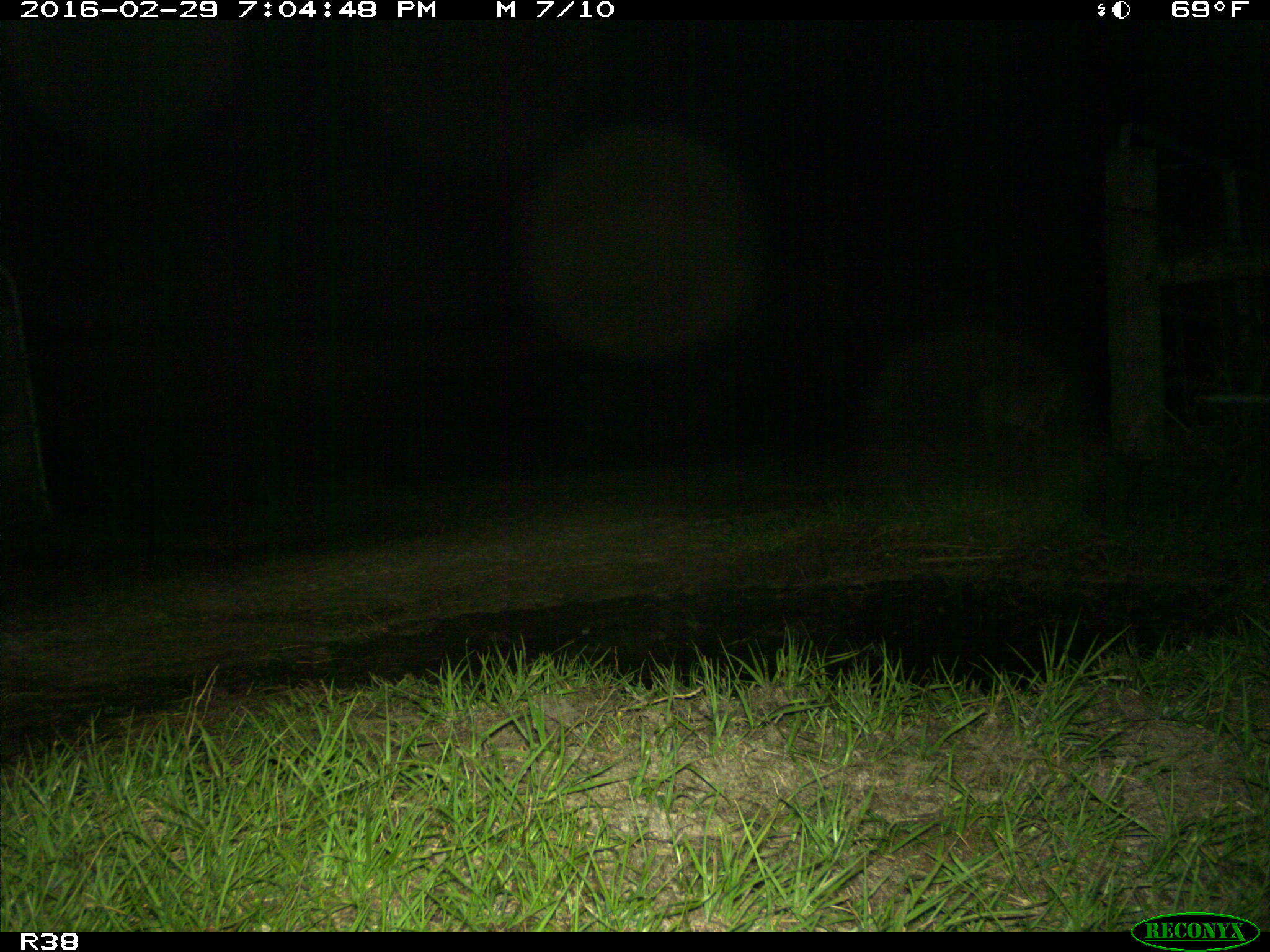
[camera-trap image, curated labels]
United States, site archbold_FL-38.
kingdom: Animalia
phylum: Chordata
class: Mammalia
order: Carnivora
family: Felidae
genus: Lynx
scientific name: Lynx rufus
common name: bobcat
Lynx rufus (bobcat).